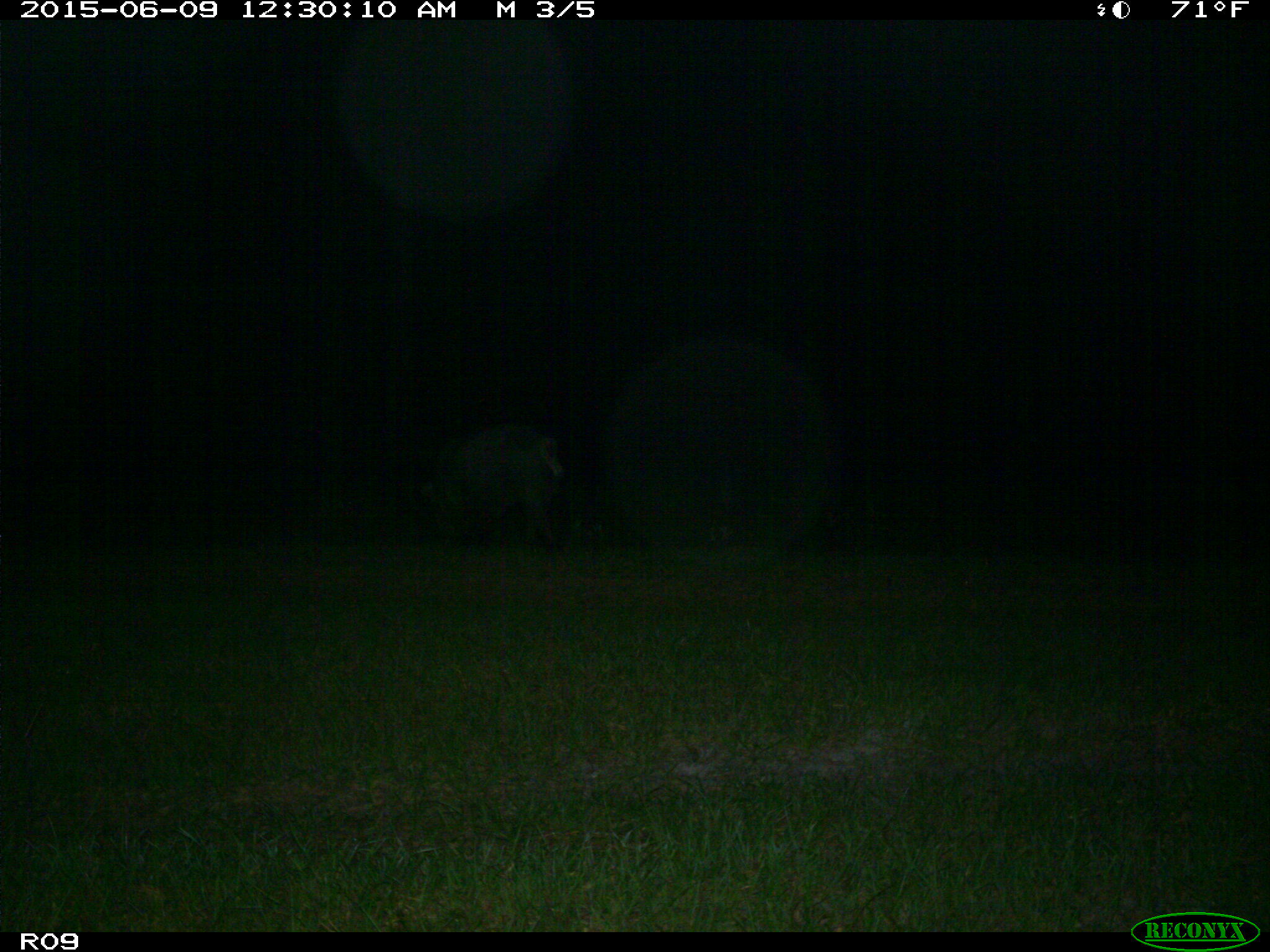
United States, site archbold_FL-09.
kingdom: Animalia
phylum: Chordata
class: Mammalia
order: Artiodactyla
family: Suidae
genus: Sus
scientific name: Sus scrofa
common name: wild boar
Sus scrofa (wild boar).